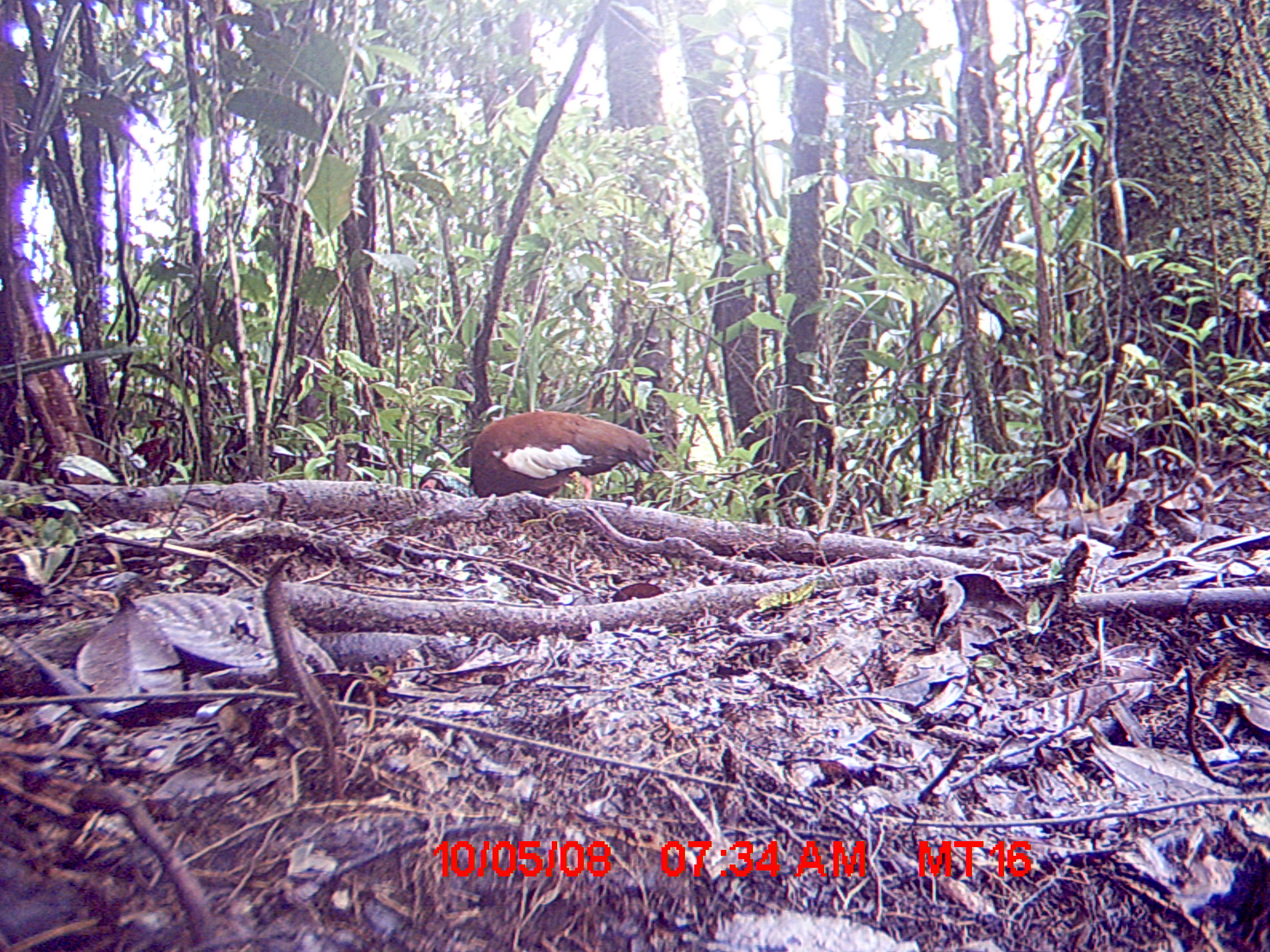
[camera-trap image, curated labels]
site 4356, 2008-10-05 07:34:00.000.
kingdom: Animalia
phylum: Chordata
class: Aves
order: Pelecaniformes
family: Threskiornithidae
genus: Lophotibis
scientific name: Lophotibis cristata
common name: madagascan ibis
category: lophotibis cristataa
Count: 2.